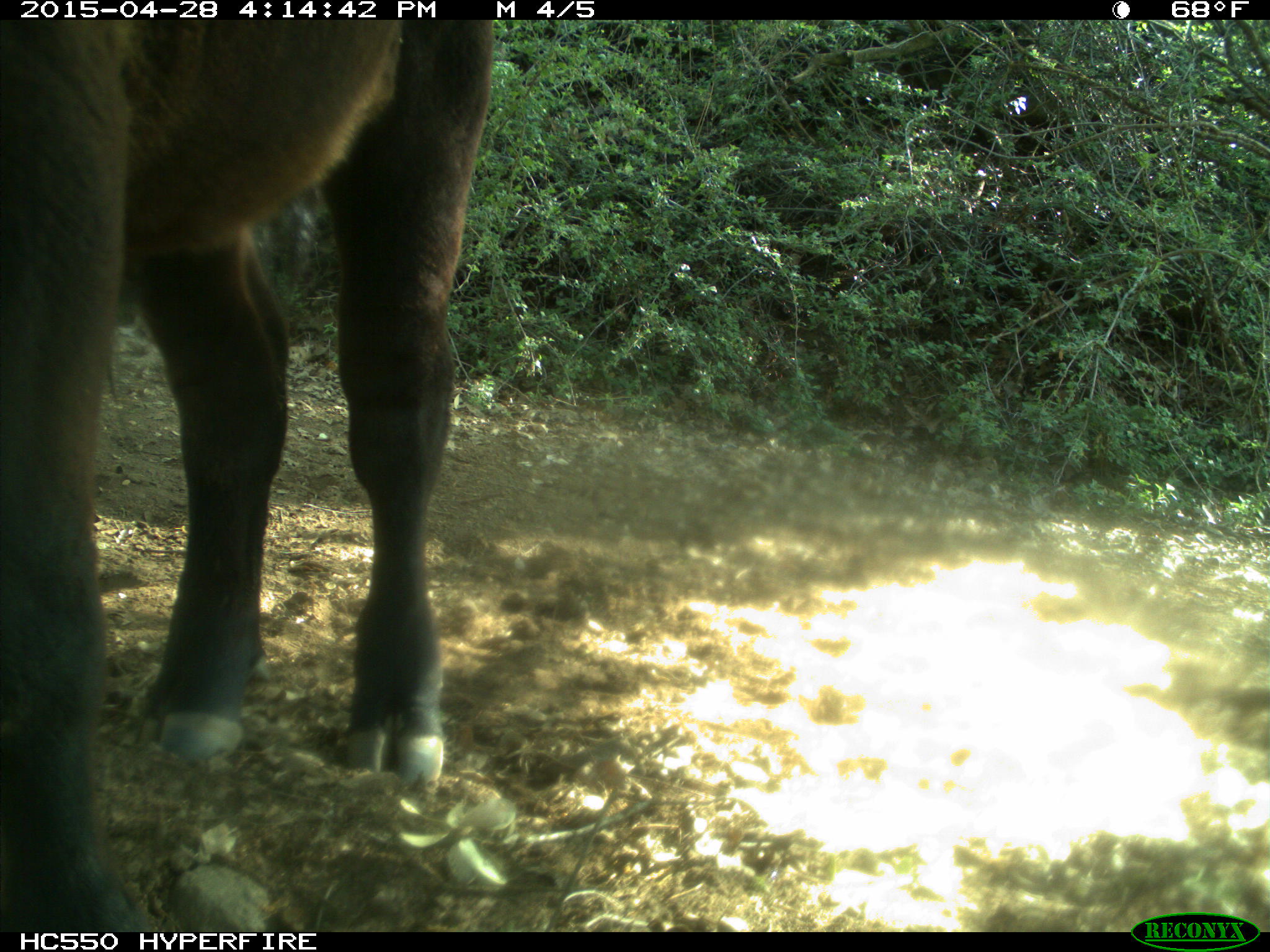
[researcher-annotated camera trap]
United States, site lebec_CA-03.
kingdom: Animalia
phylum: Chordata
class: Mammalia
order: Artiodactyla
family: Bovidae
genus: Bos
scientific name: Bos taurus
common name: domestic cow